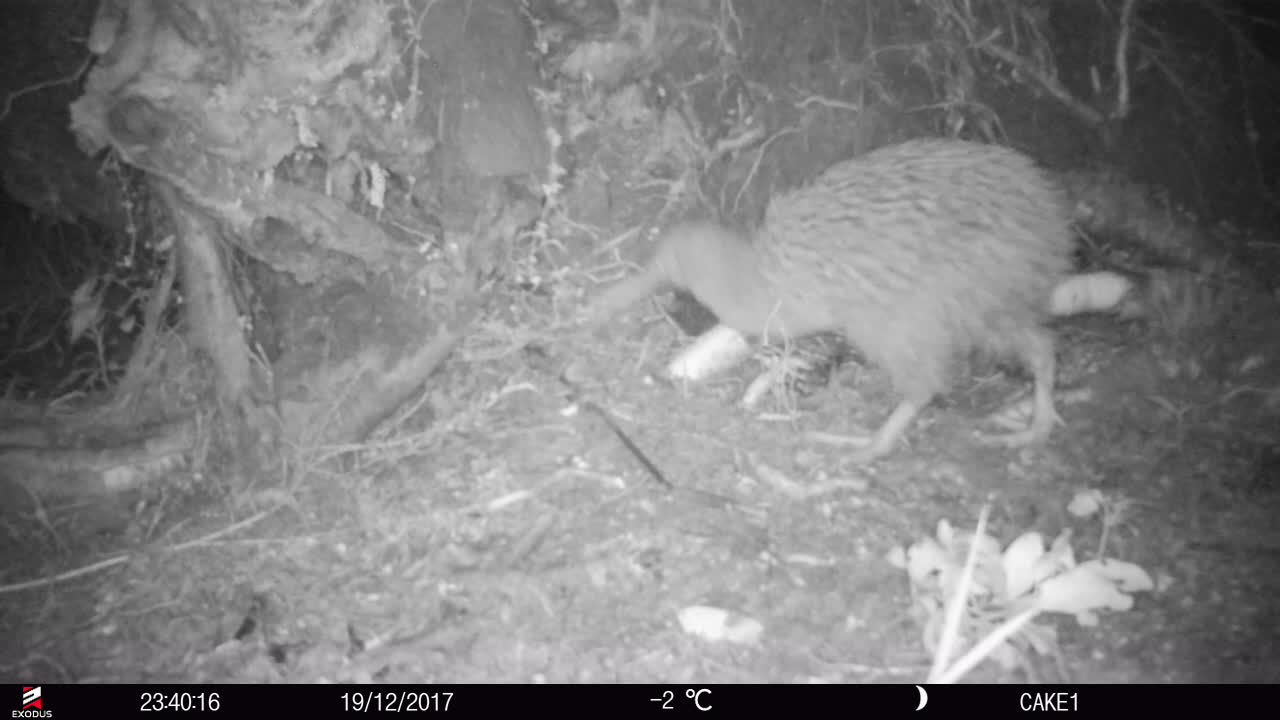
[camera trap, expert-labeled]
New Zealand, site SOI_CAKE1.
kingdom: Animalia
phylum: Chordata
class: Aves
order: Apterygiformes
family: Apterygidae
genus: Apteryx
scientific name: Apteryx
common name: kiwi